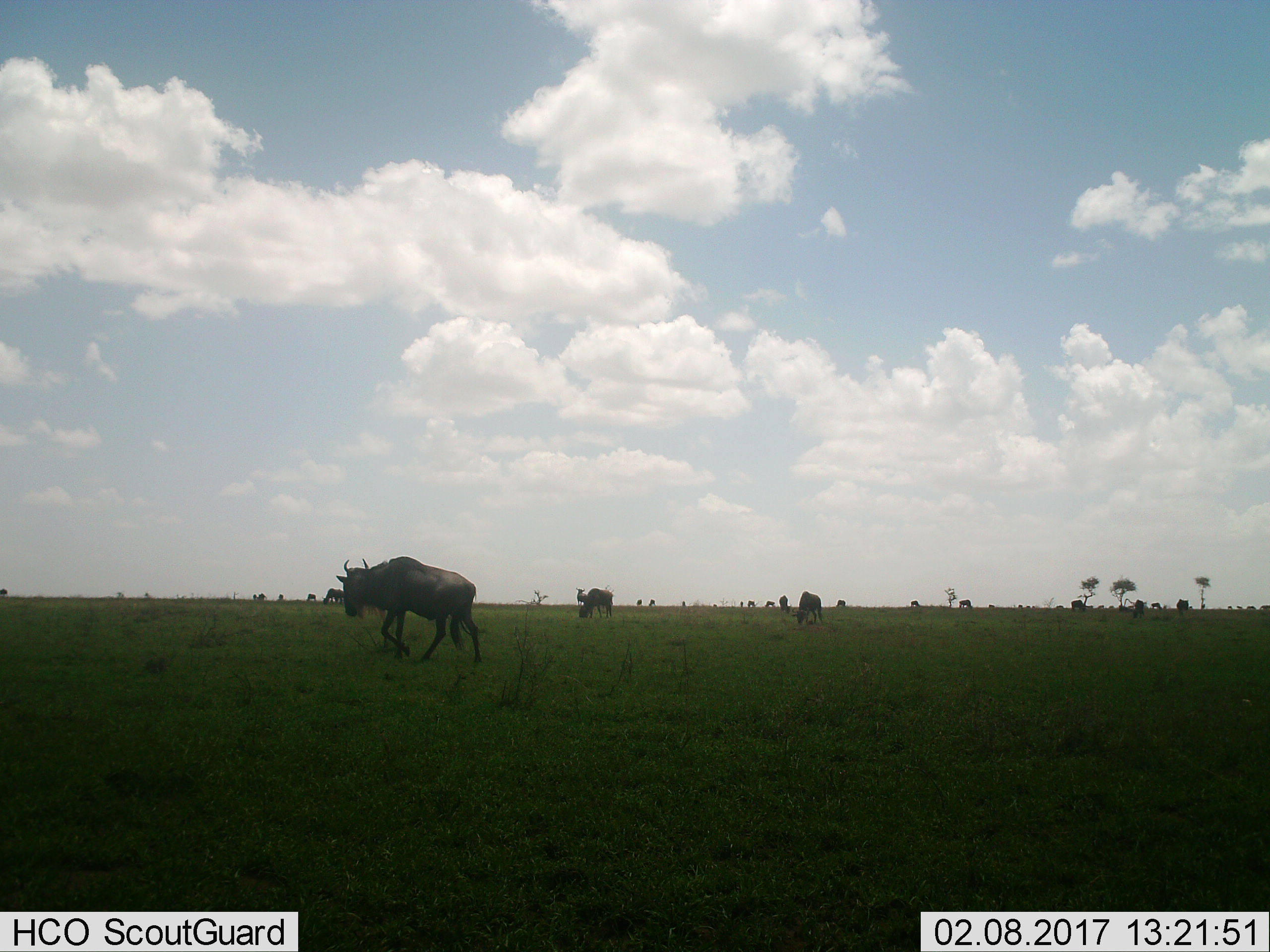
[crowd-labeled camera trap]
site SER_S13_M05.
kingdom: Animalia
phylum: Chordata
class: Mammalia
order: Artiodactyla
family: Bovidae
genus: Connochaetes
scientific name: Connochaetes taurinus taurinus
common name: blue wildebeest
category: wildebeestblue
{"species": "wildebeestblue (blue wildebeest) (Connochaetes taurinus taurinus)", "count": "11-50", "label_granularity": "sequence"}